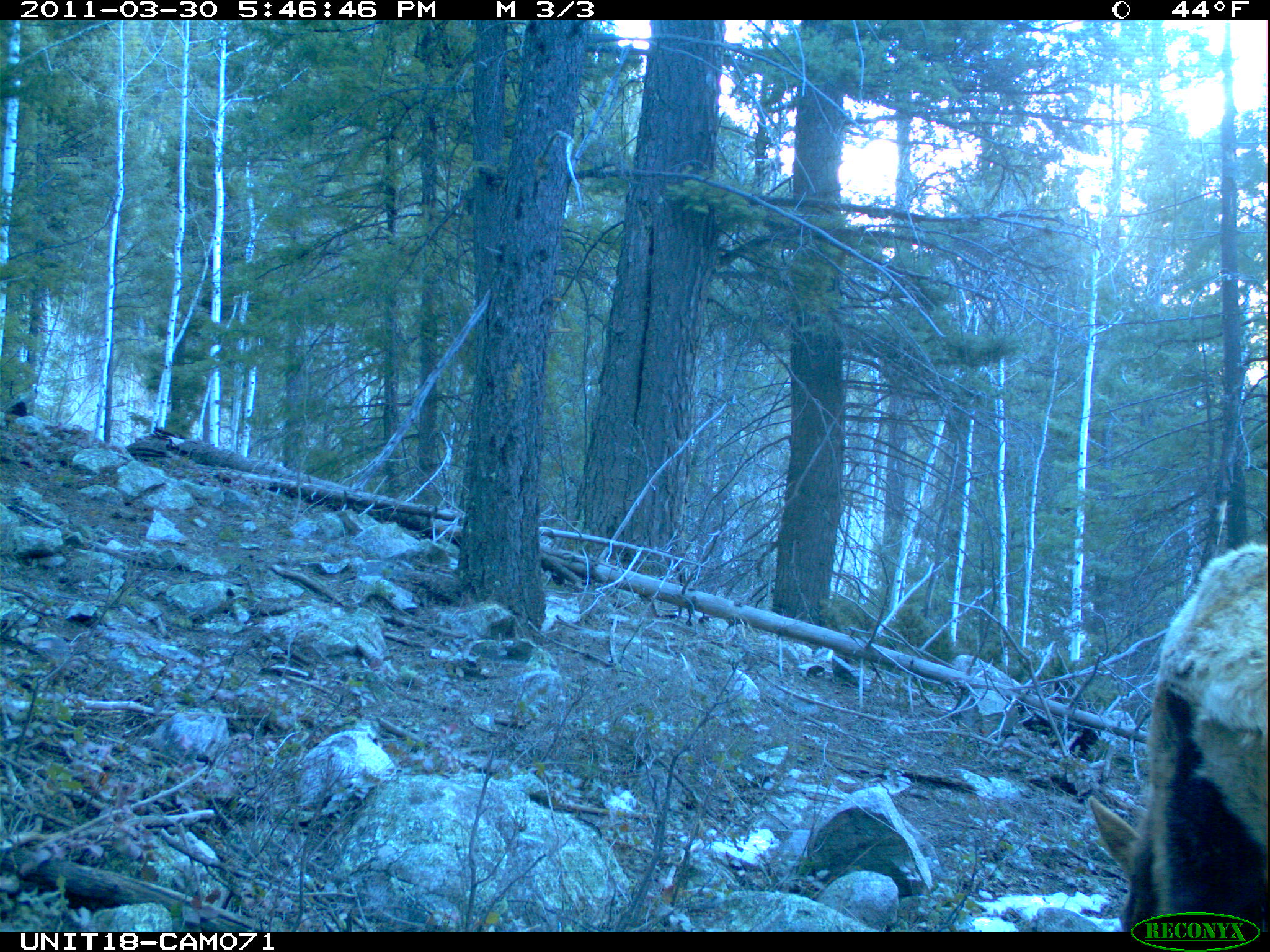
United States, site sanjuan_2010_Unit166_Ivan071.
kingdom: Animalia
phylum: Chordata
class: Mammalia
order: Artiodactyla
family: Cervidae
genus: Cervus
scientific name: Cervus elaphus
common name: red deer